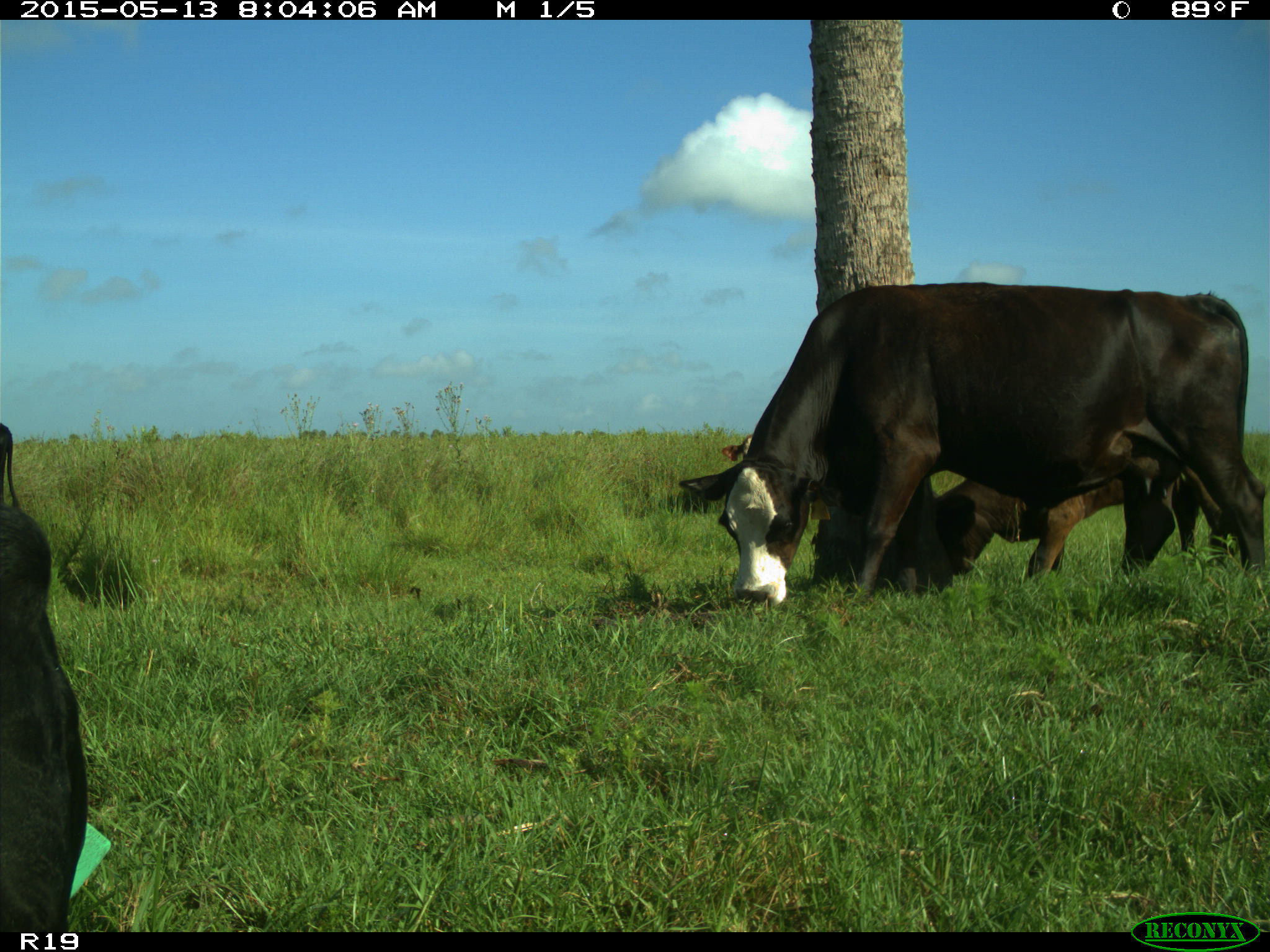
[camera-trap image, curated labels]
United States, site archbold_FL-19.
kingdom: Animalia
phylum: Chordata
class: Mammalia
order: Artiodactyla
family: Bovidae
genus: Bos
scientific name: Bos taurus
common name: domestic cow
Bos taurus (domestic cow).